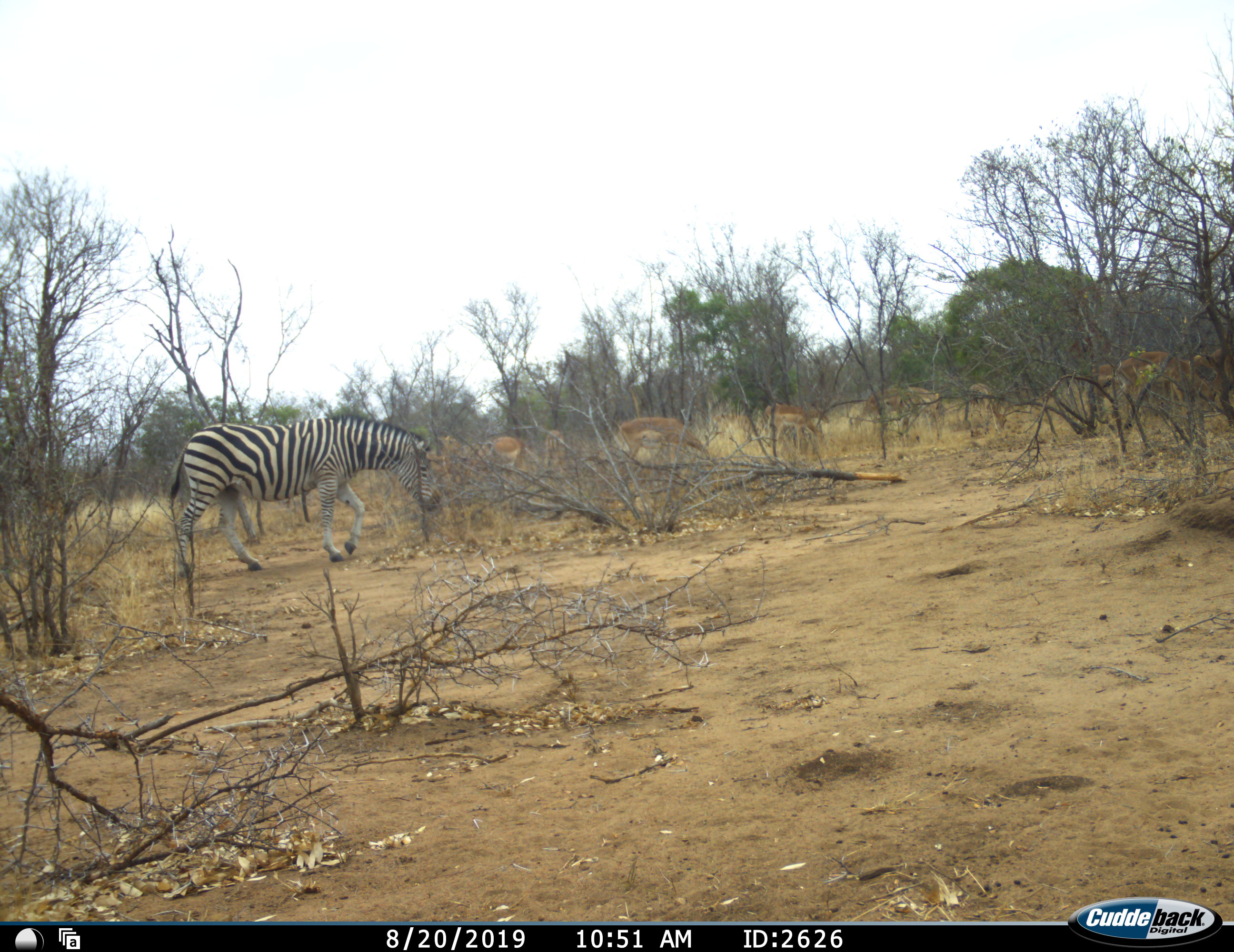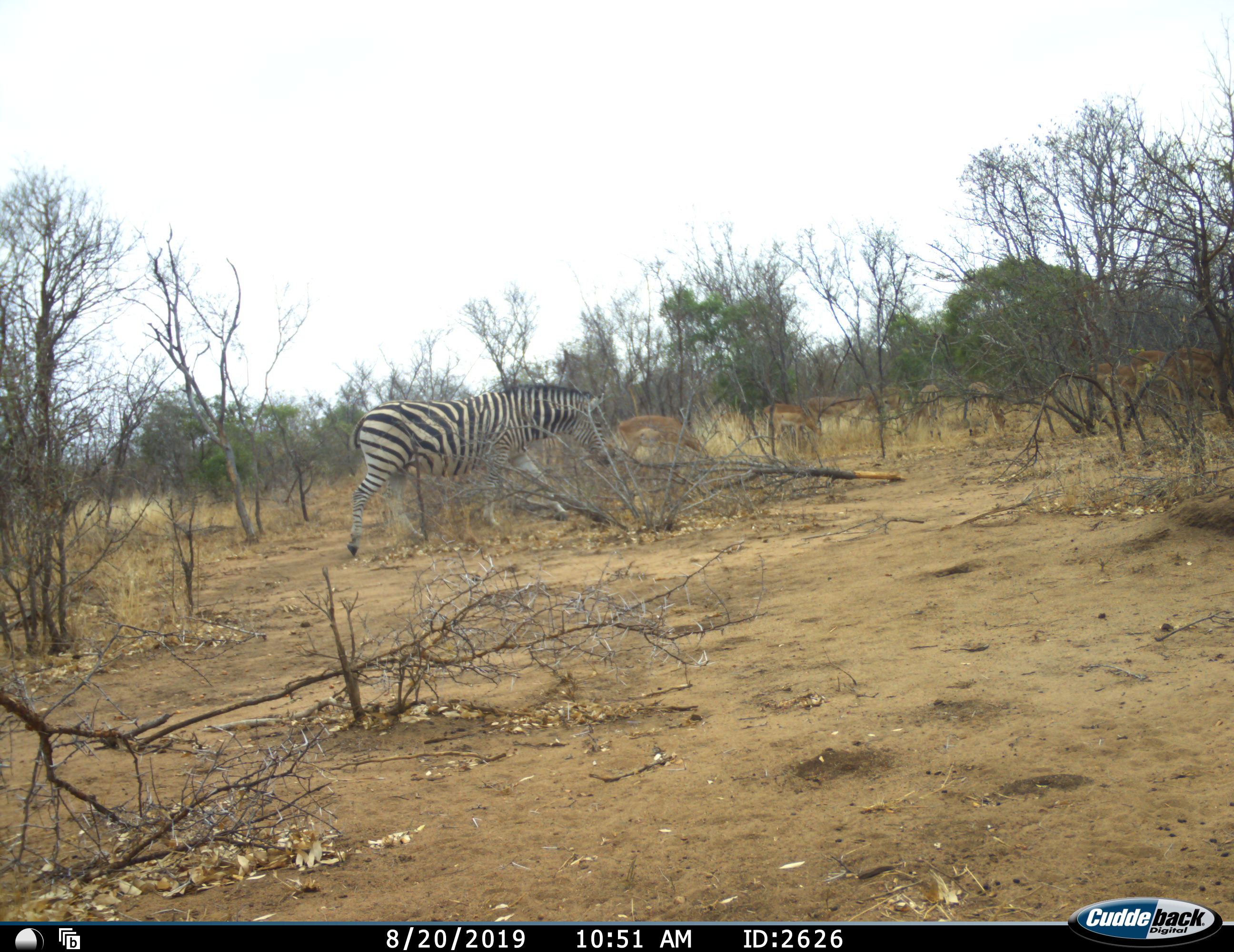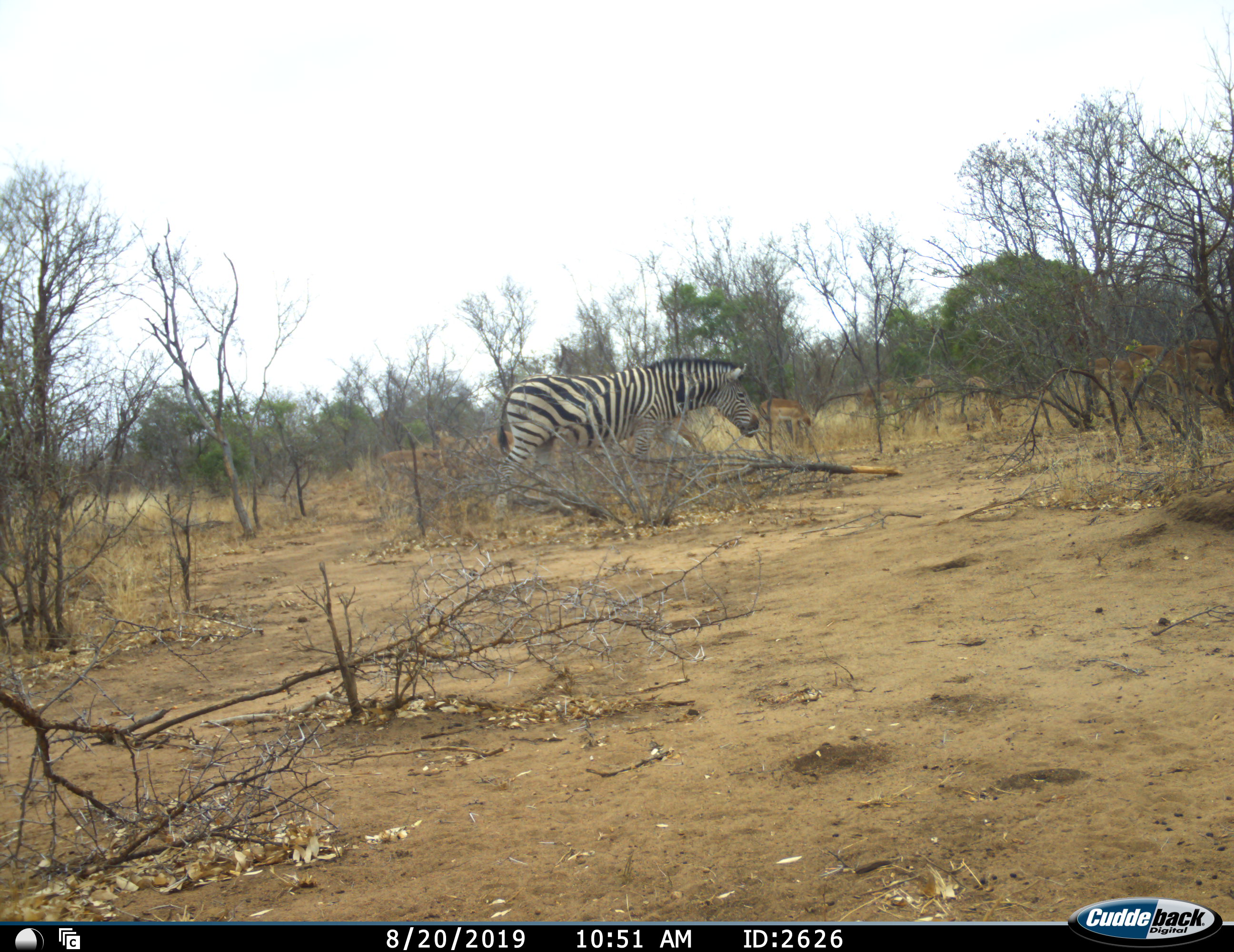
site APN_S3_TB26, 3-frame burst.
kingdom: Animalia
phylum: Chordata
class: Mammalia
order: Artiodactyla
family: Bovidae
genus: Aepyceros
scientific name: Aepyceros melampus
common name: impala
Impala (Aepyceros melampus), count 10. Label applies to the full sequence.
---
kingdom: Animalia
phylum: Chordata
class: Mammalia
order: Perissodactyla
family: Equidae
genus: Equus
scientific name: Equus quagga burchellii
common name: burchell's zebra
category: zebraburchells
Zebraburchells (burchell's zebra) (Equus quagga burchellii), count 1. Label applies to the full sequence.